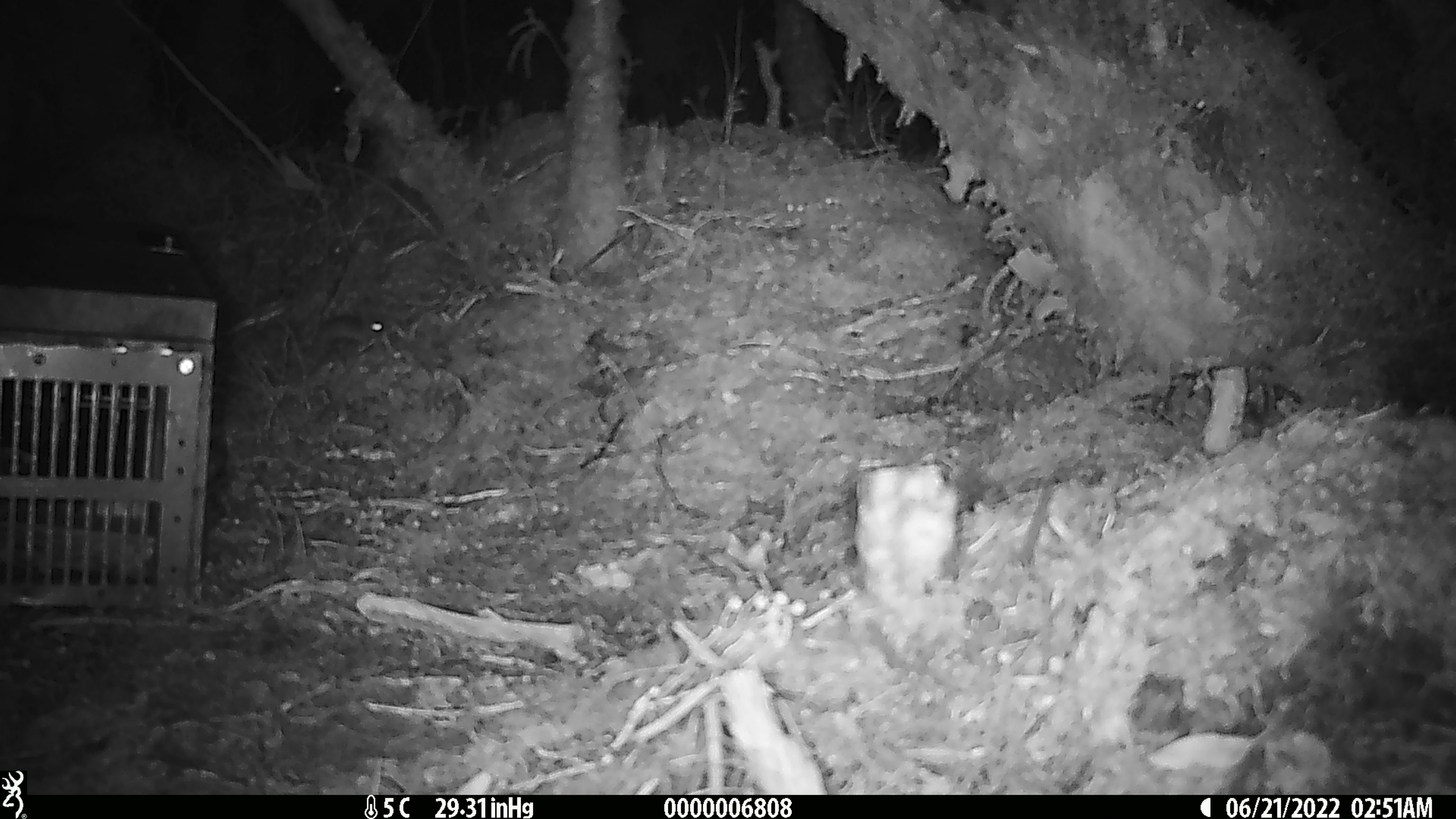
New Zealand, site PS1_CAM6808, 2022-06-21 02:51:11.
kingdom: Animalia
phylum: Chordata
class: Mammalia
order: Rodentia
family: Muridae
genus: Mus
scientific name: Mus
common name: mouse